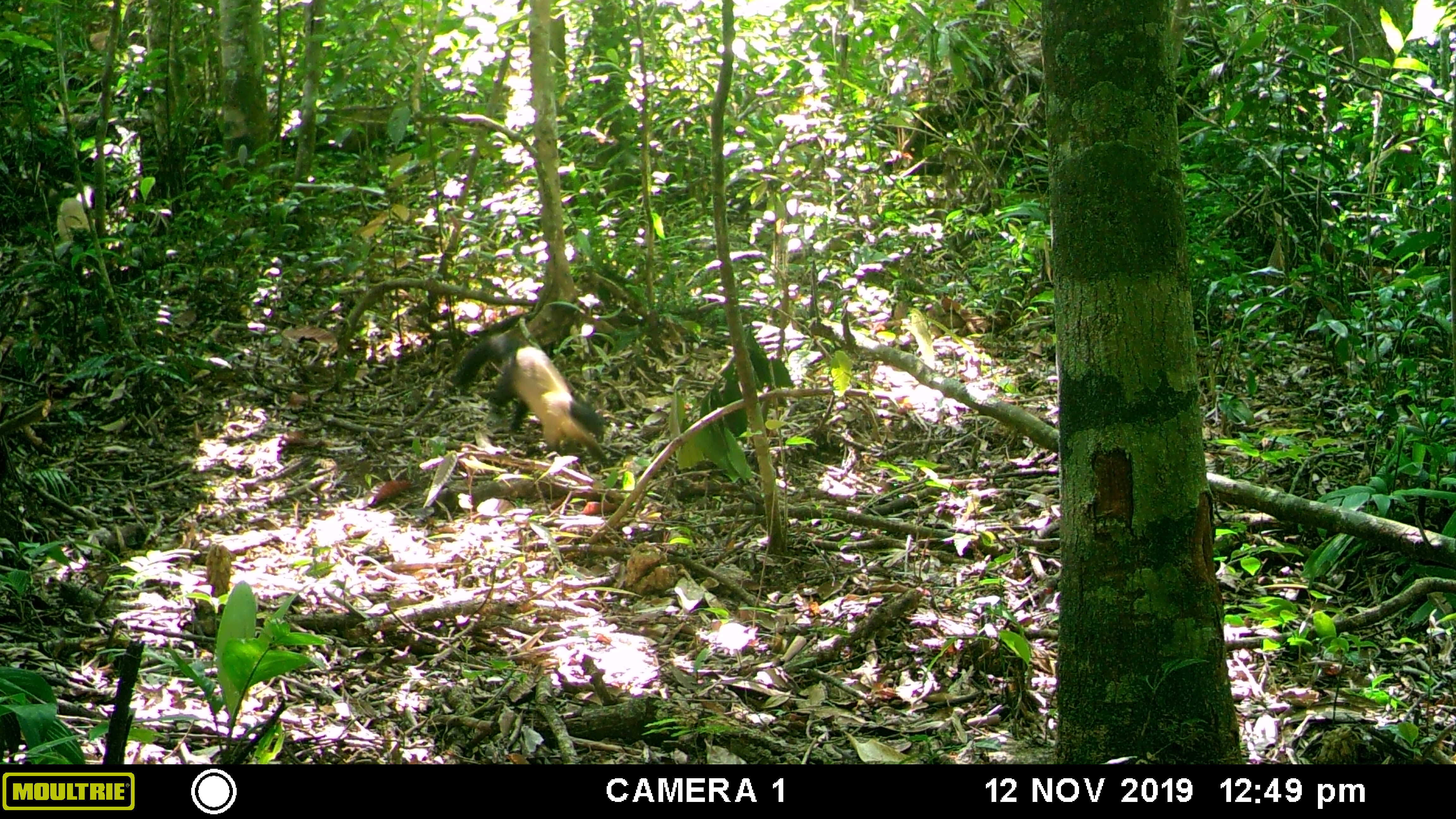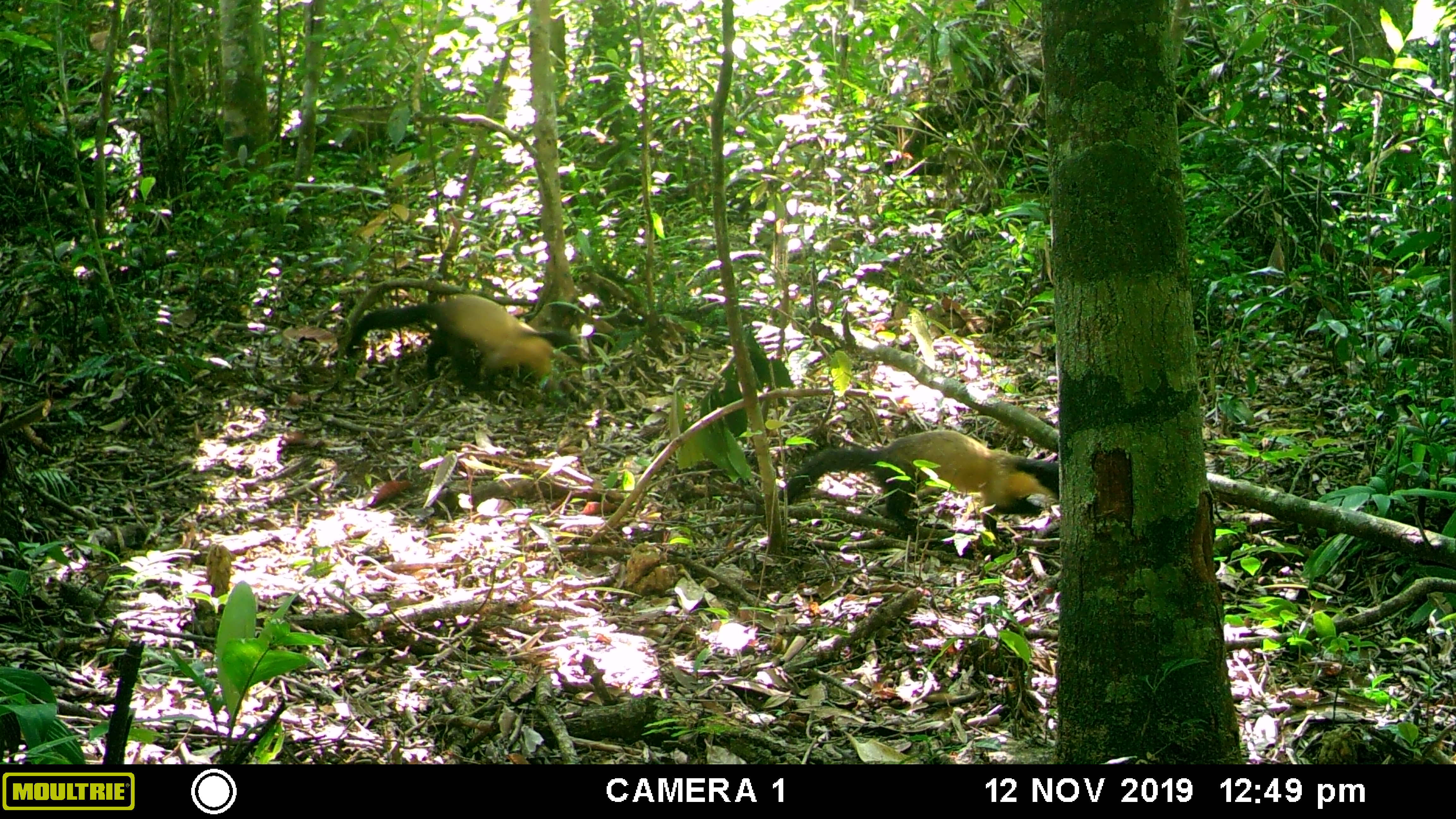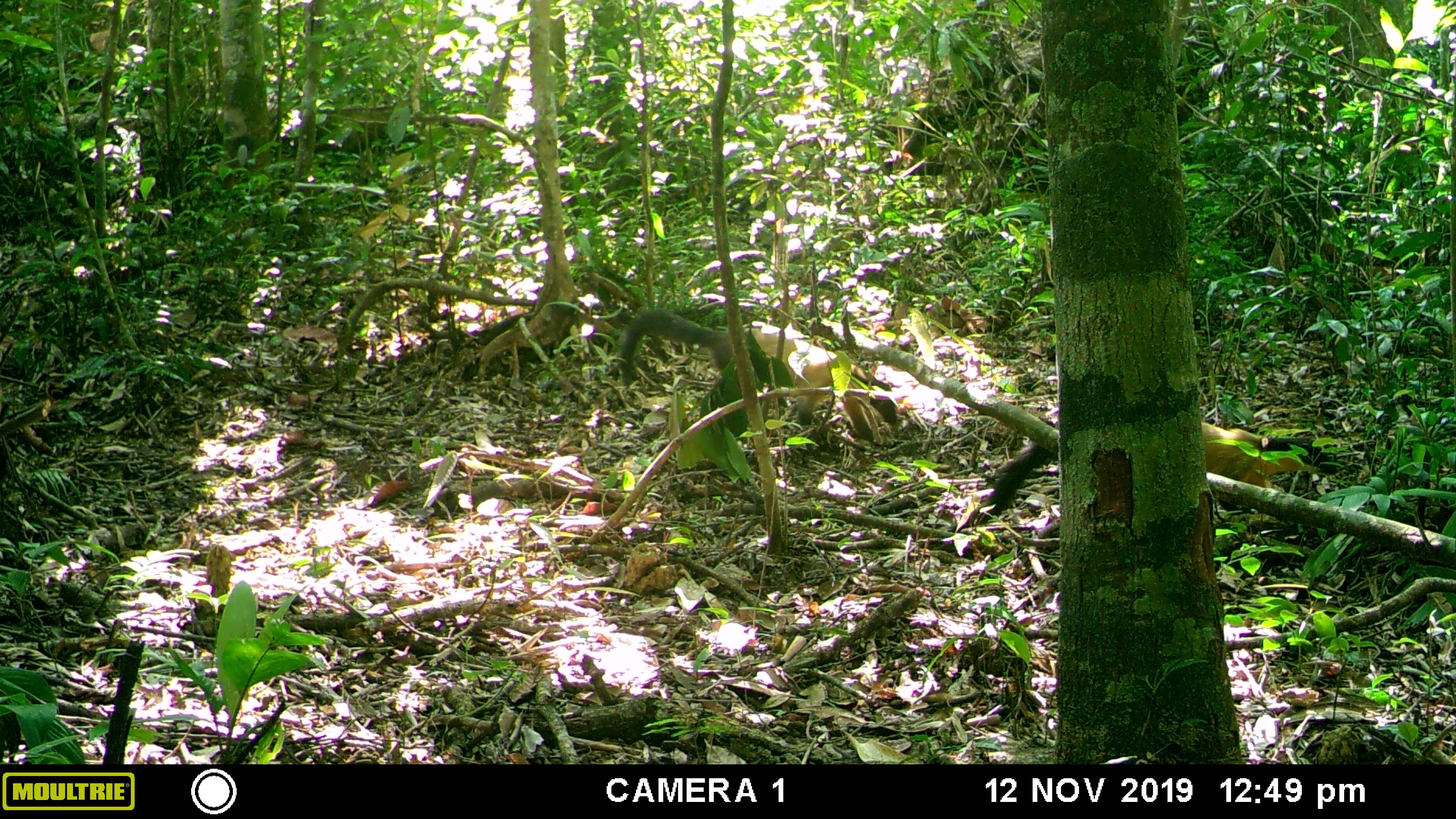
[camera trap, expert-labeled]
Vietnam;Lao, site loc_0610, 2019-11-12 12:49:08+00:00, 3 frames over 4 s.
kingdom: Animalia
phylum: Chordata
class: Mammalia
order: Carnivora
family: Mustelidae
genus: Martes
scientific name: Martes flavigula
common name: yellow-throated marten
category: yellow throated marten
Yellow throated marten (yellow-throated marten) (Martes flavigula). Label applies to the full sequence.